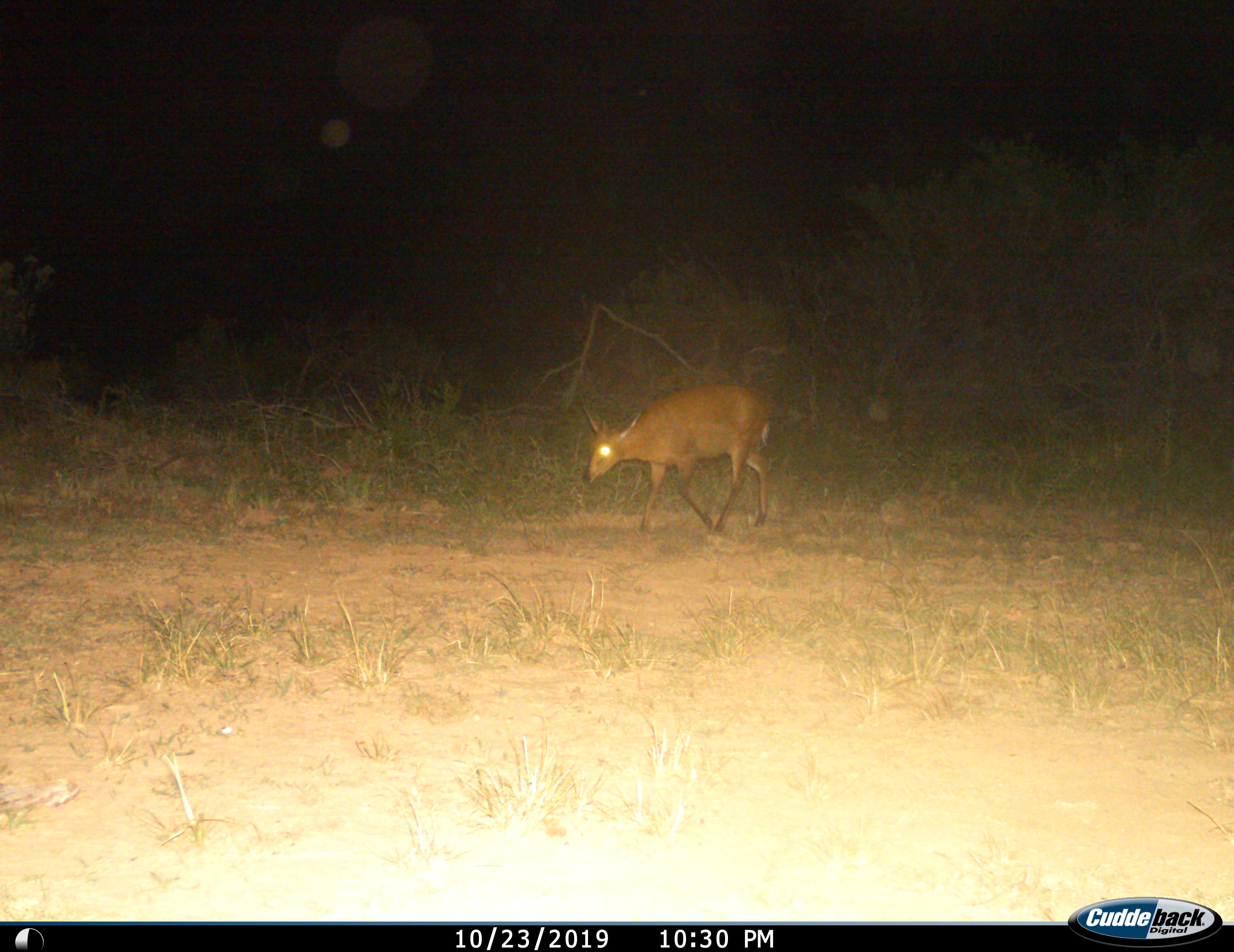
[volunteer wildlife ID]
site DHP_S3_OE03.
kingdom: Animalia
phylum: Chordata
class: Mammalia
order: Artiodactyla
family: Bovidae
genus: Sylvicapra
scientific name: Sylvicapra grimmia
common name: common duiker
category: duikercommongrey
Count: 1.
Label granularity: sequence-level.